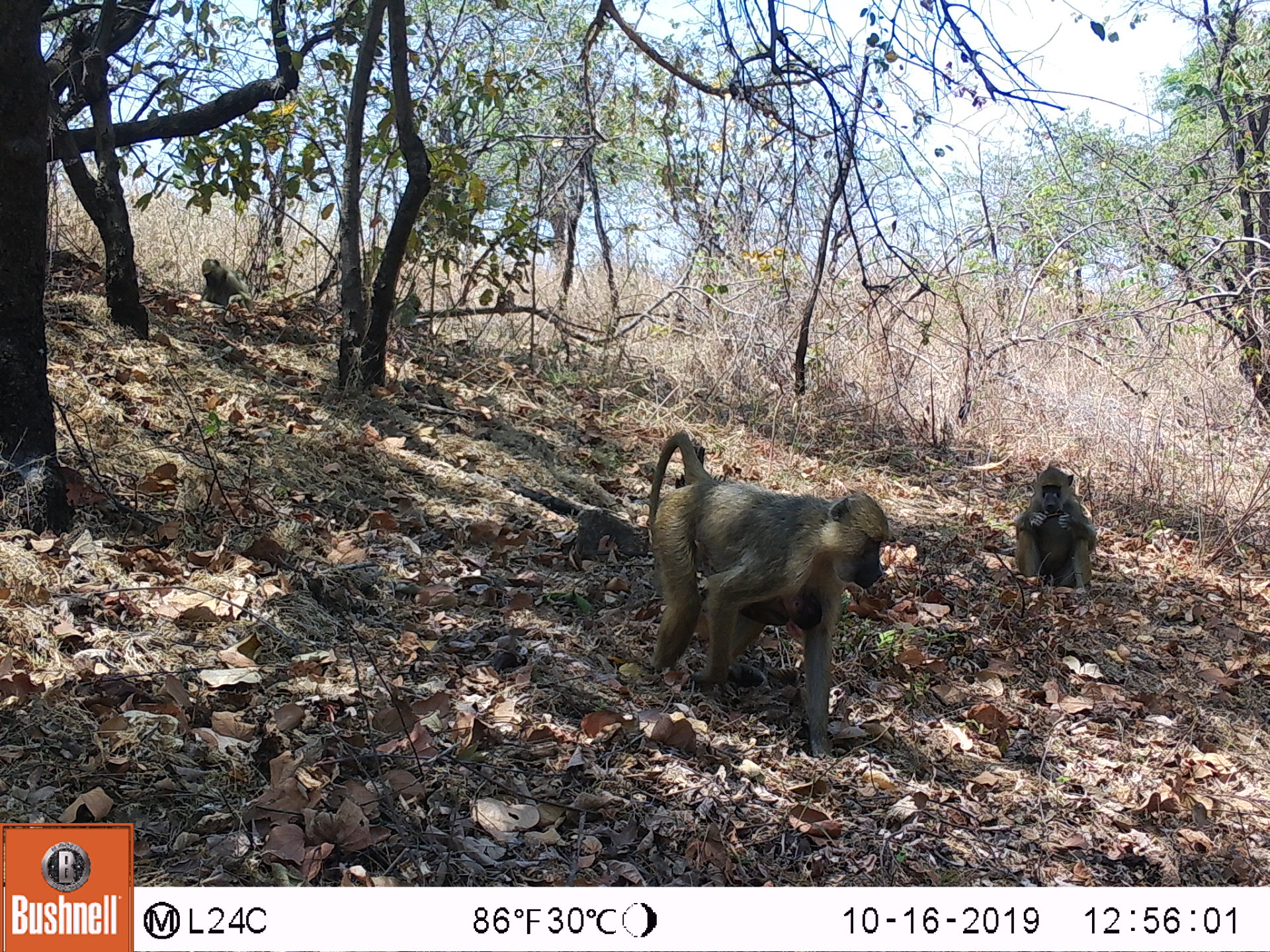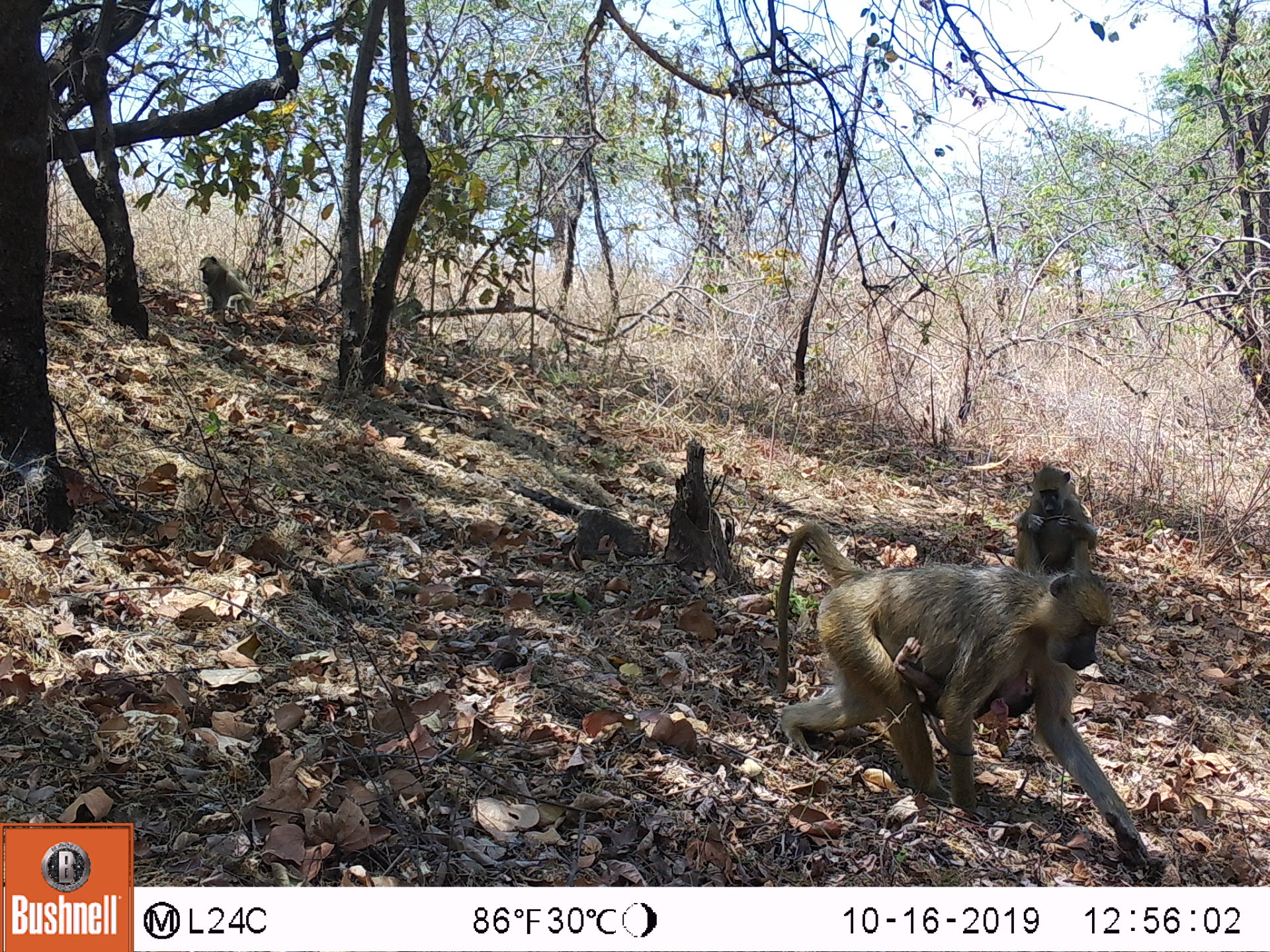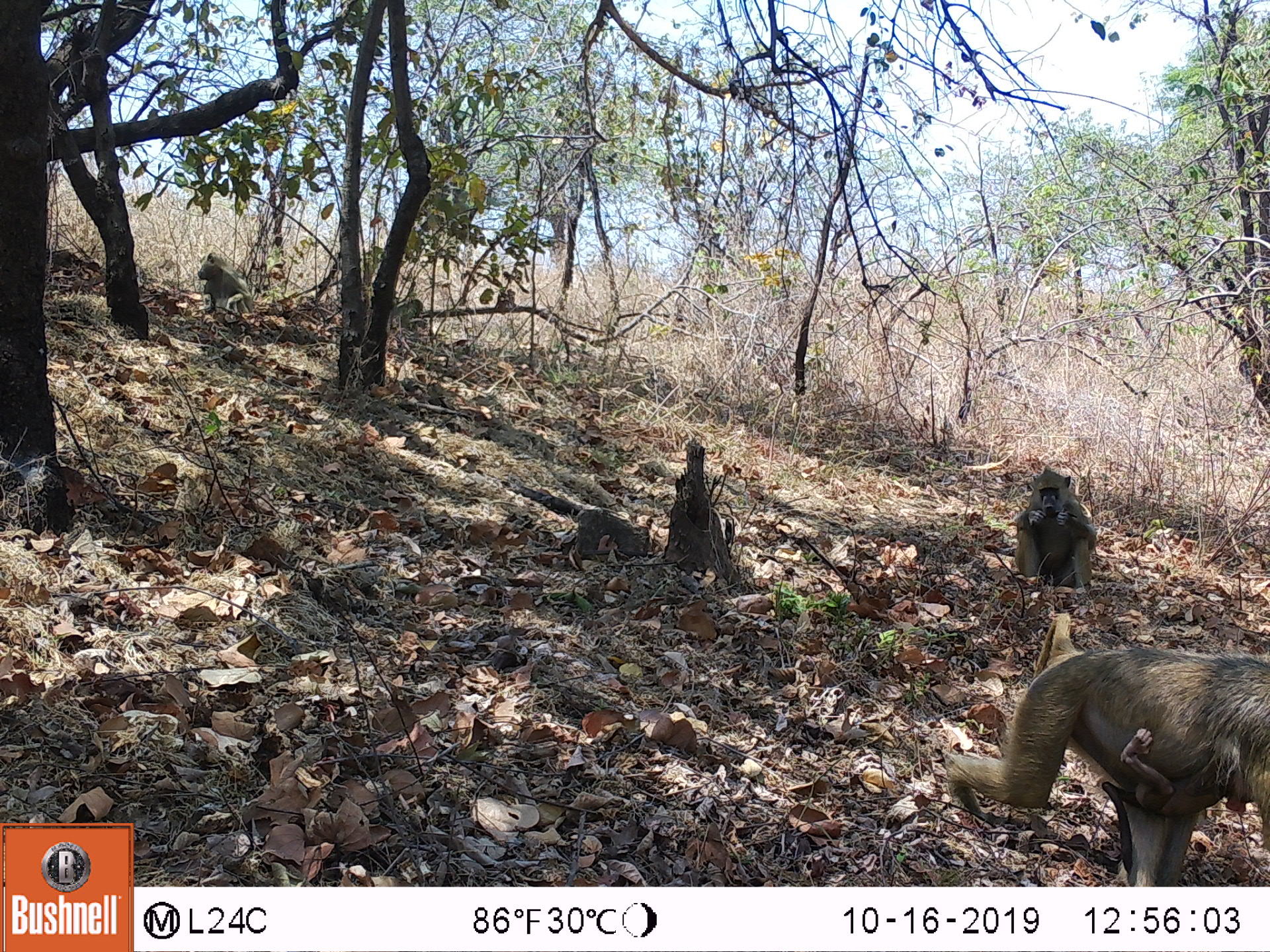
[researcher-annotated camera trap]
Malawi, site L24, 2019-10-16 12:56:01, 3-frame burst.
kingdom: Animalia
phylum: Chordata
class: Mammalia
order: Primates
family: Cercopithecidae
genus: Papio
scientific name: Papio cynocephalus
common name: yellow baboon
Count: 3.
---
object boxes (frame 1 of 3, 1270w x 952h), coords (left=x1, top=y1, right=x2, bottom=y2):
yellow baboon: (left=642, top=424, right=892, bottom=762); (left=1008, top=456, right=1103, bottom=594); (left=197, top=250, right=244, bottom=314)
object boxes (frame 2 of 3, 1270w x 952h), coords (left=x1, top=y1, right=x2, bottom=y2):
yellow baboon: (left=779, top=523, right=1147, bottom=868); (left=1005, top=463, right=1096, bottom=553); (left=194, top=251, right=255, bottom=333)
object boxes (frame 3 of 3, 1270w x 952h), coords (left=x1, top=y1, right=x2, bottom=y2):
yellow baboon: (left=943, top=616, right=1265, bottom=880); (left=1003, top=466, right=1103, bottom=590); (left=190, top=256, right=244, bottom=311)